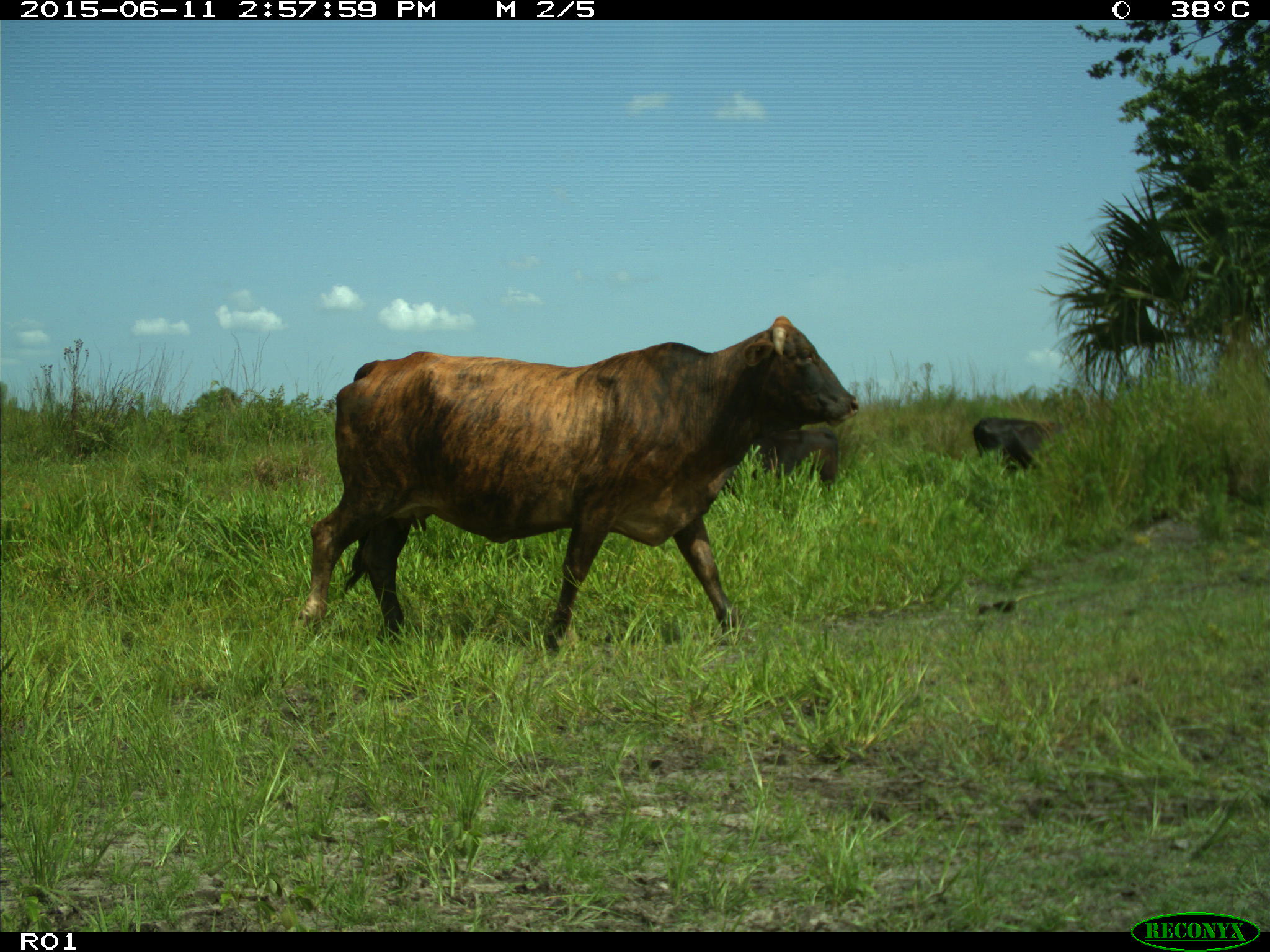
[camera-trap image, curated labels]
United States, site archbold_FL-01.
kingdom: Animalia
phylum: Chordata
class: Mammalia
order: Artiodactyla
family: Bovidae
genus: Bos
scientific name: Bos taurus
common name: domestic cow